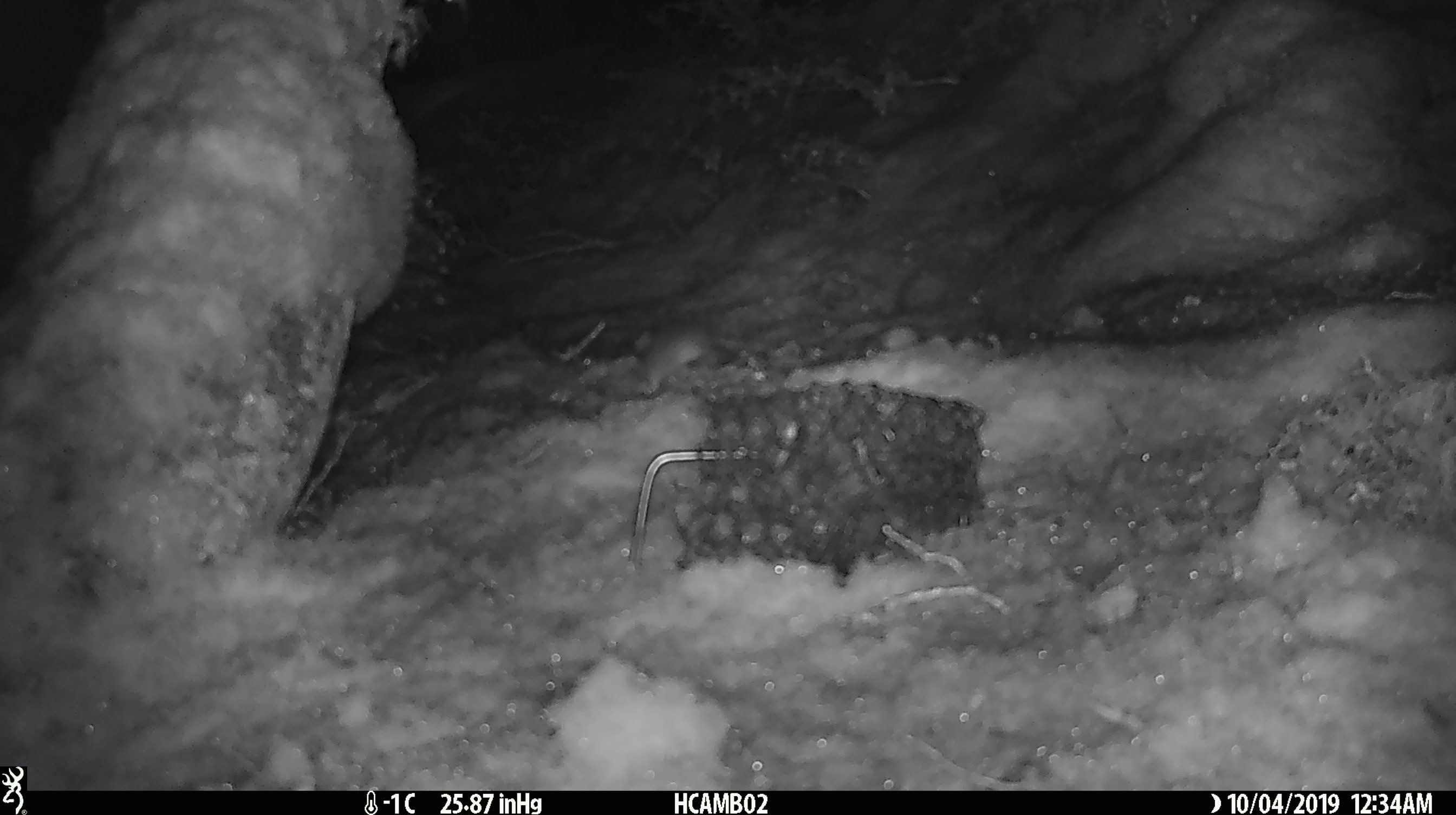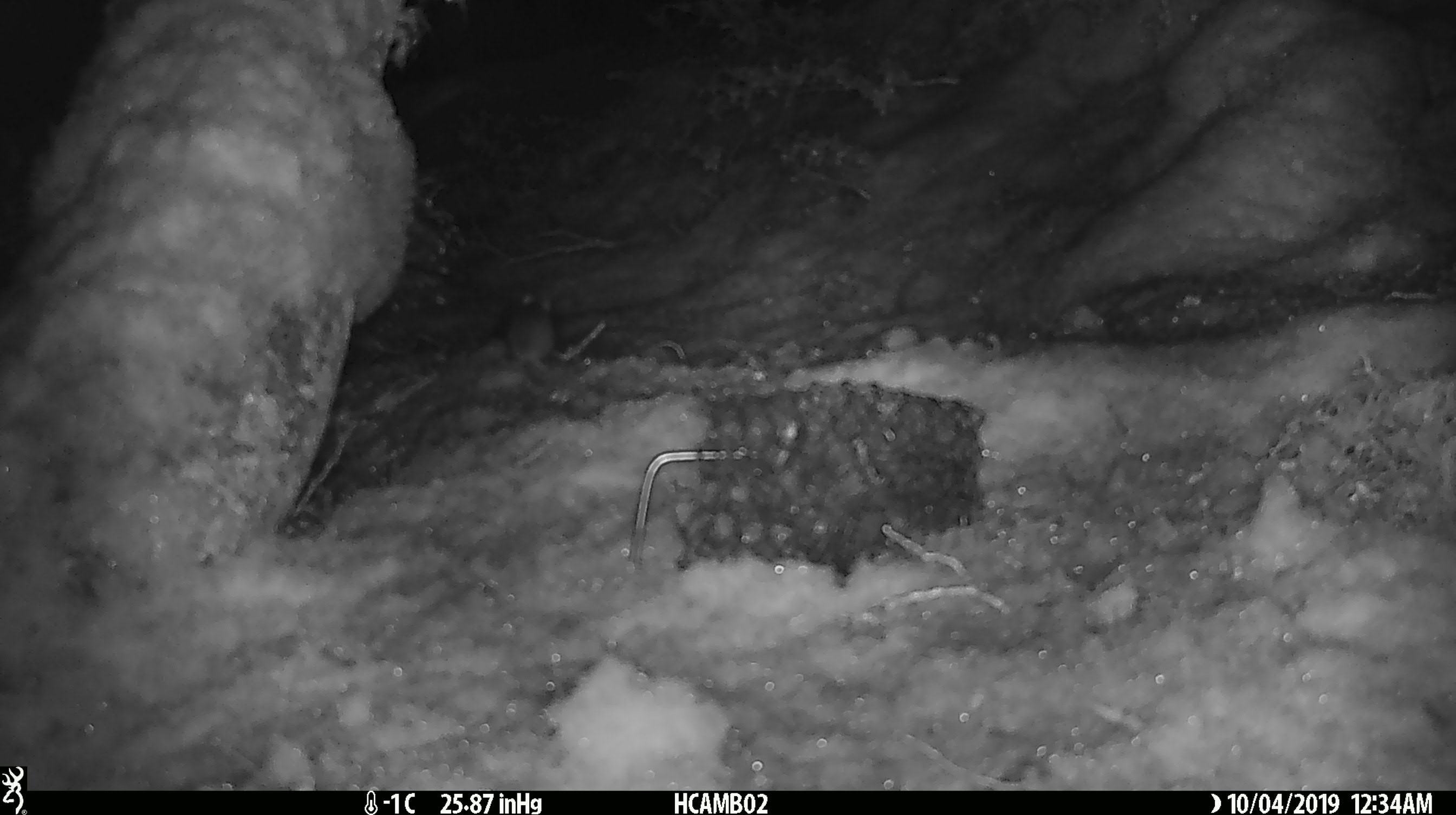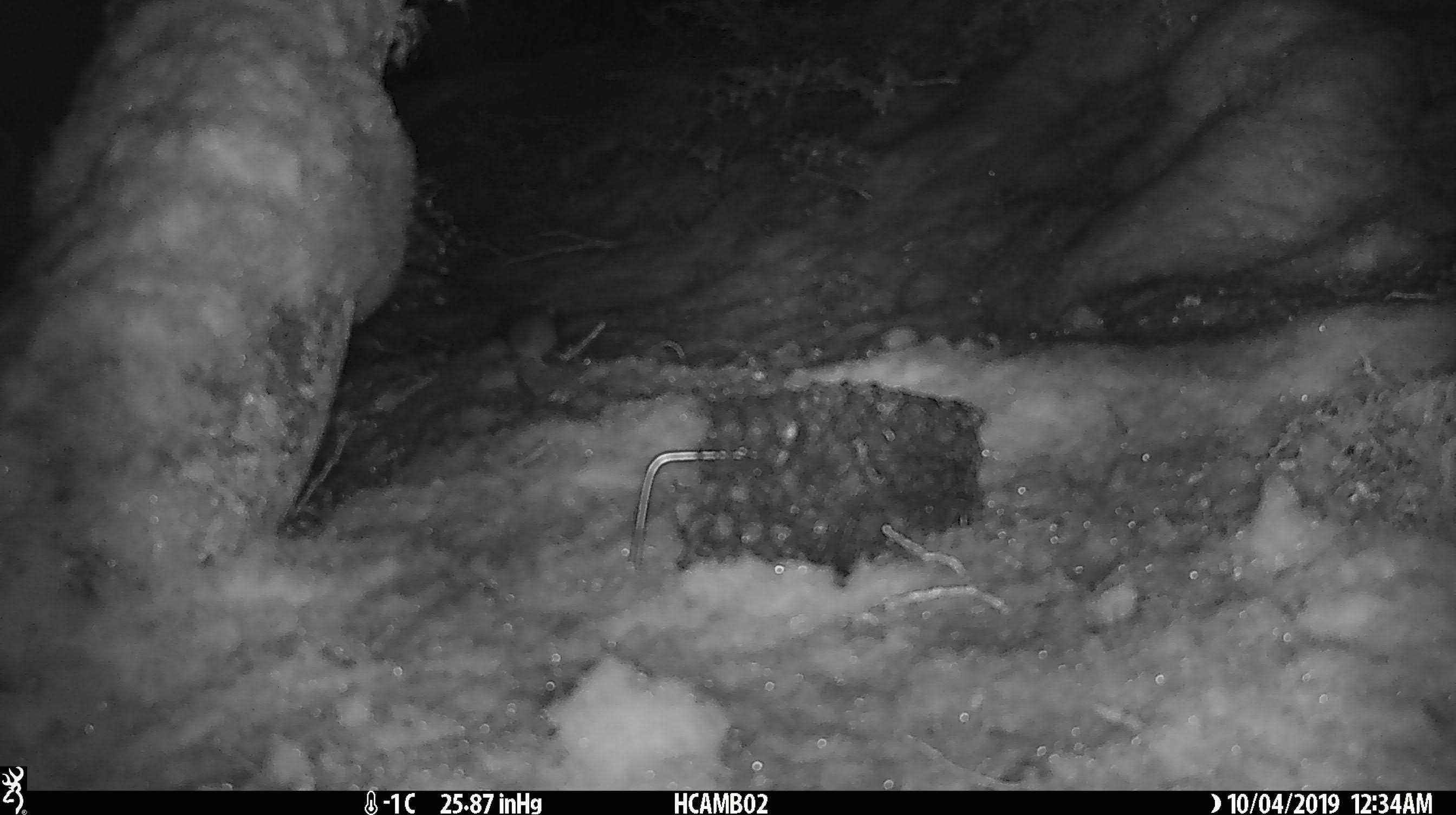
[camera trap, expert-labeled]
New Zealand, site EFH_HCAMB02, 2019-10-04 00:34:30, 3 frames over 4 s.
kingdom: Animalia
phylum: Chordata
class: Mammalia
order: Rodentia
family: Muridae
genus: Mus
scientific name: Mus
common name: mouse